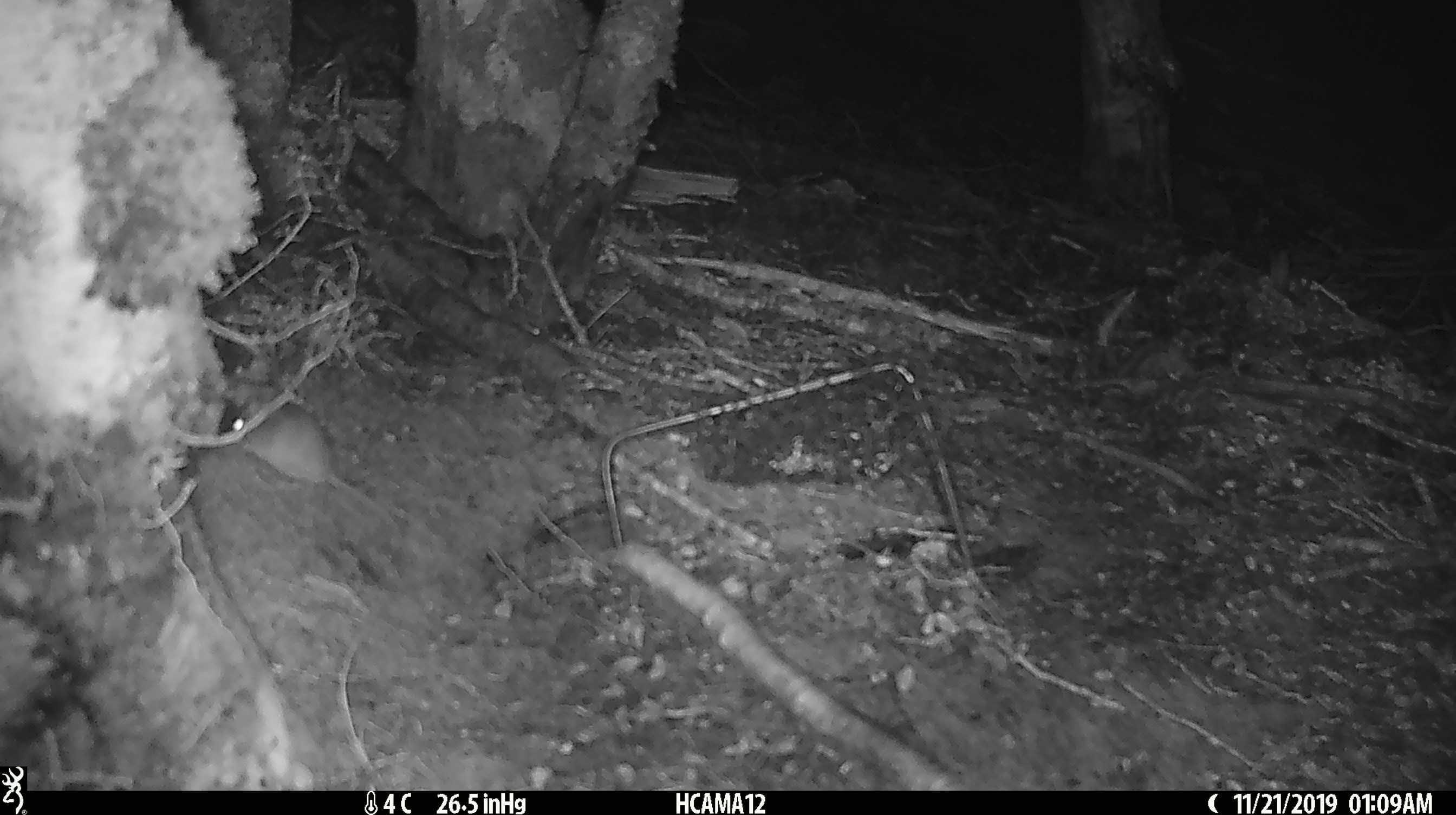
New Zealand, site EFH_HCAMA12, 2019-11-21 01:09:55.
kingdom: Animalia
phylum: Chordata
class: Mammalia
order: Rodentia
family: Muridae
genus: Mus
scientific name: Mus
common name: mouse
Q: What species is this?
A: Mouse (Mus).